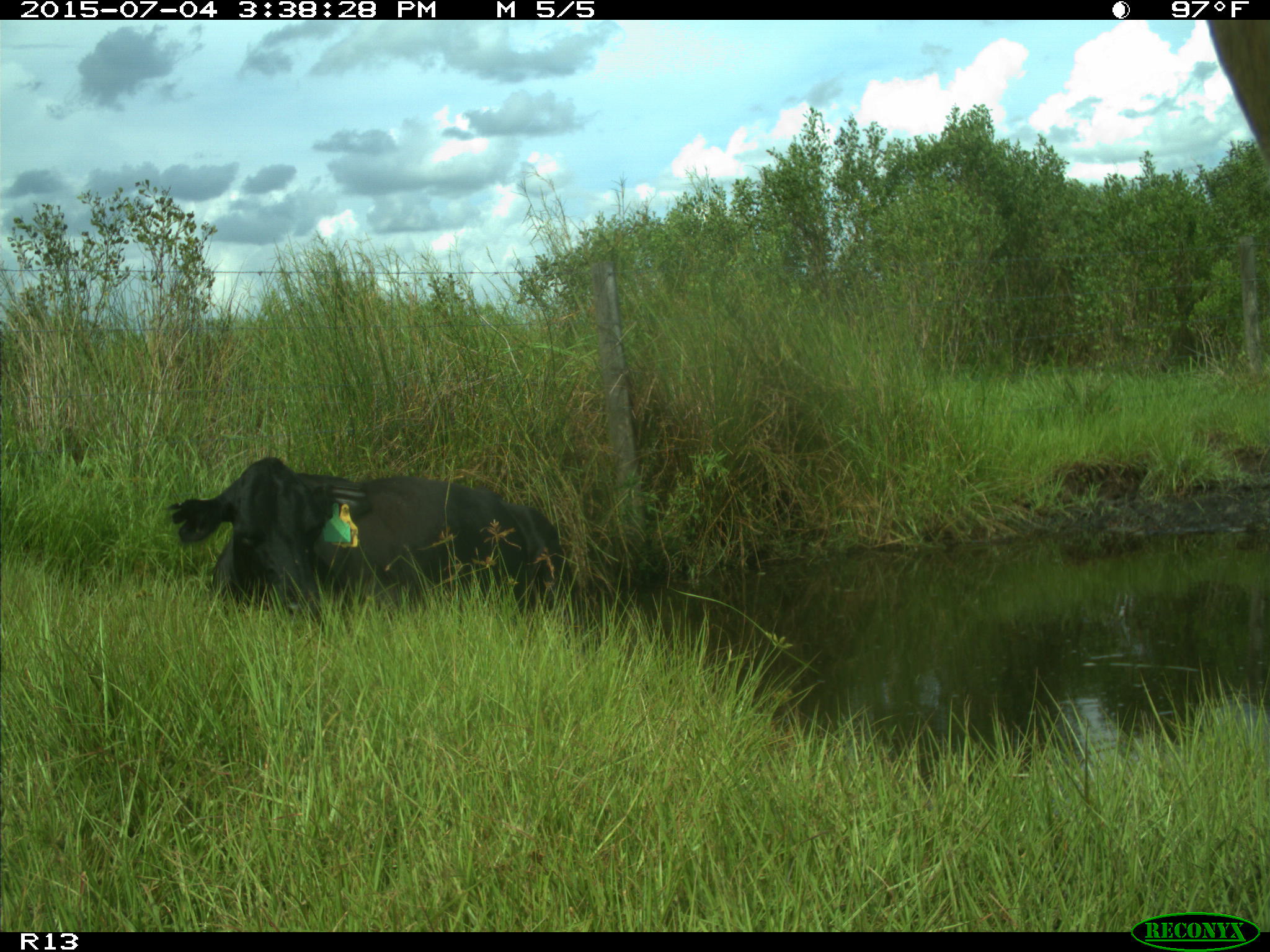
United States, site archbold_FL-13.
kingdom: Animalia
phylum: Chordata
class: Mammalia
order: Artiodactyla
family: Bovidae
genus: Bos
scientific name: Bos taurus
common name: domestic cow